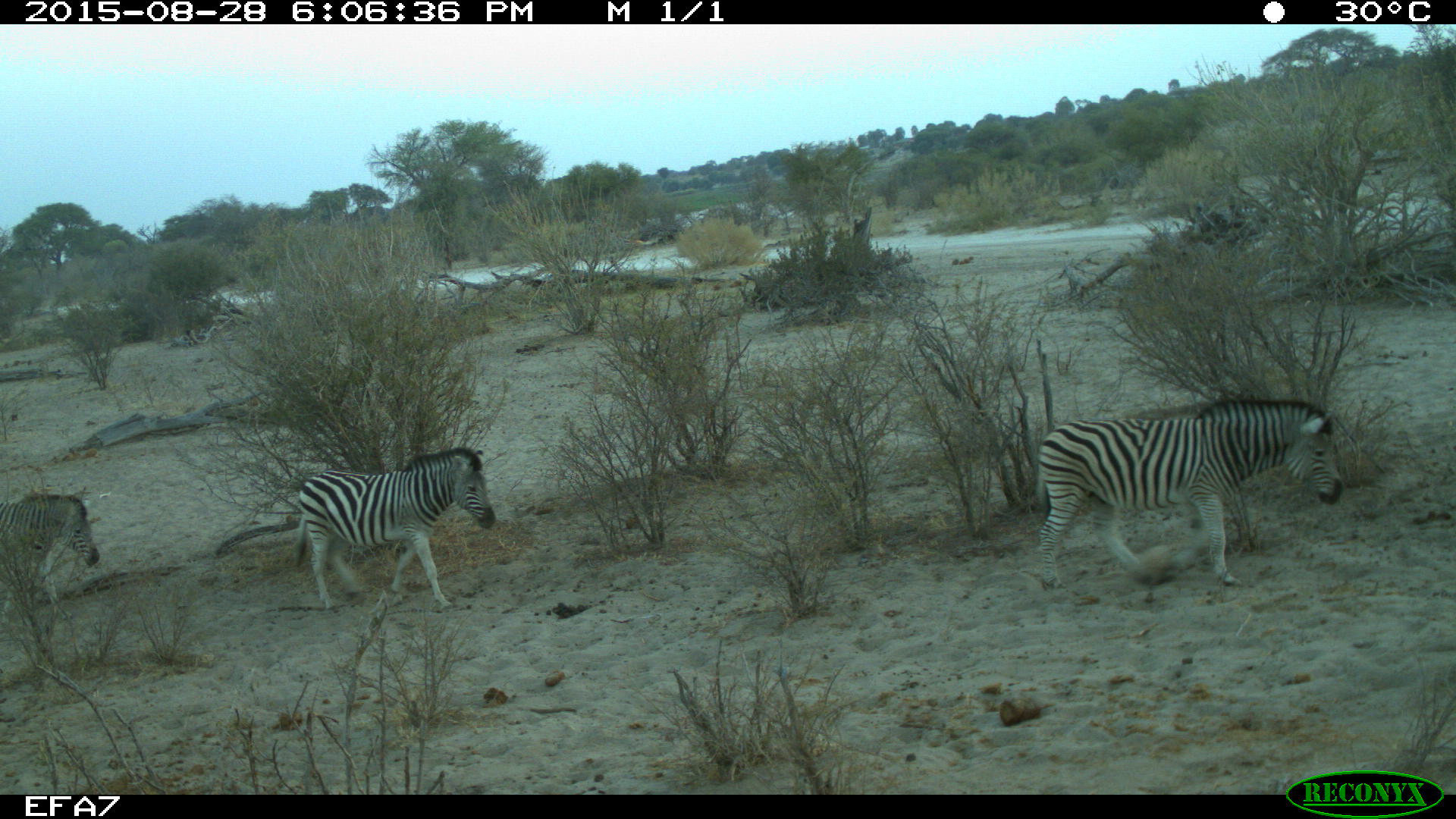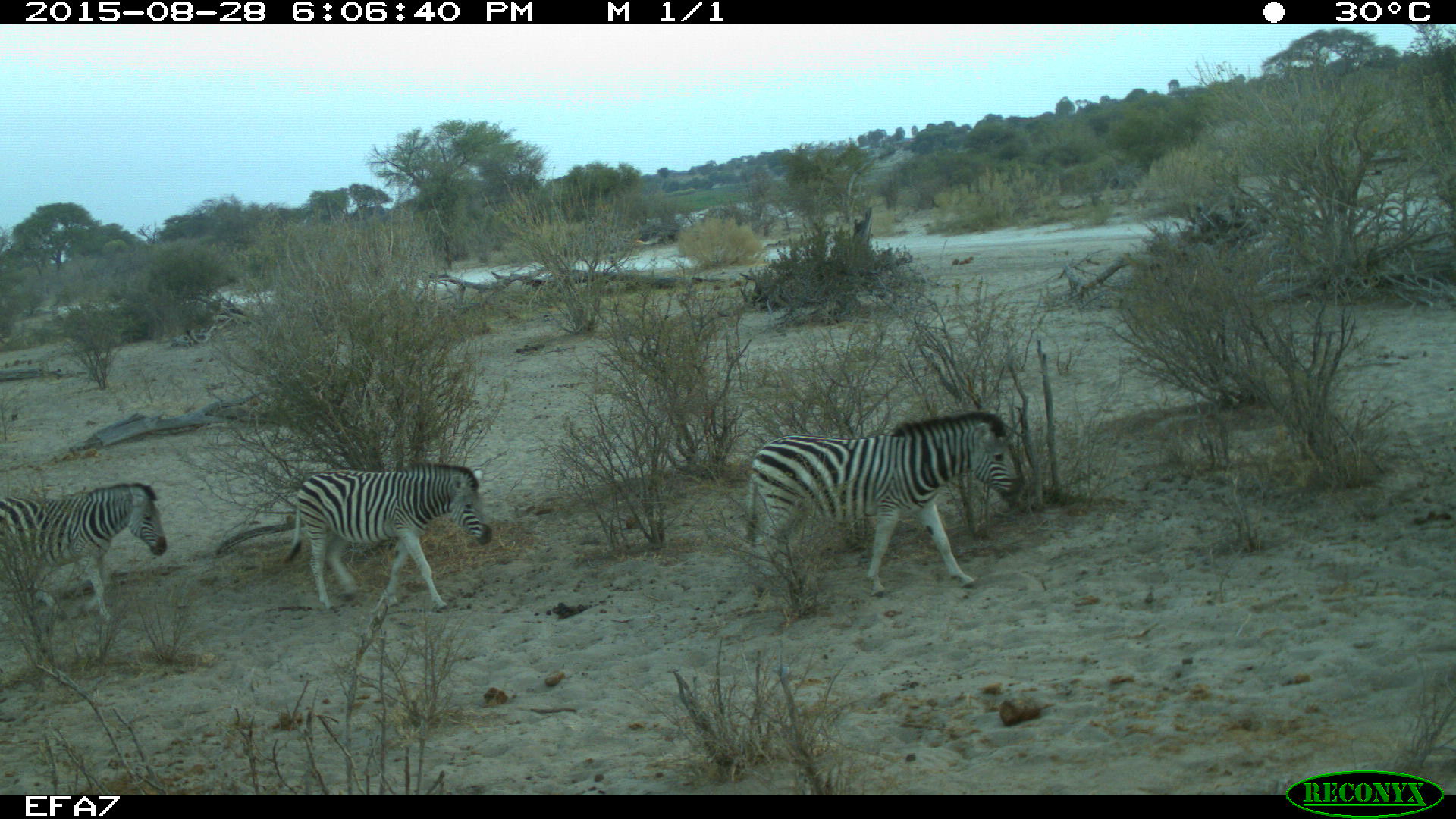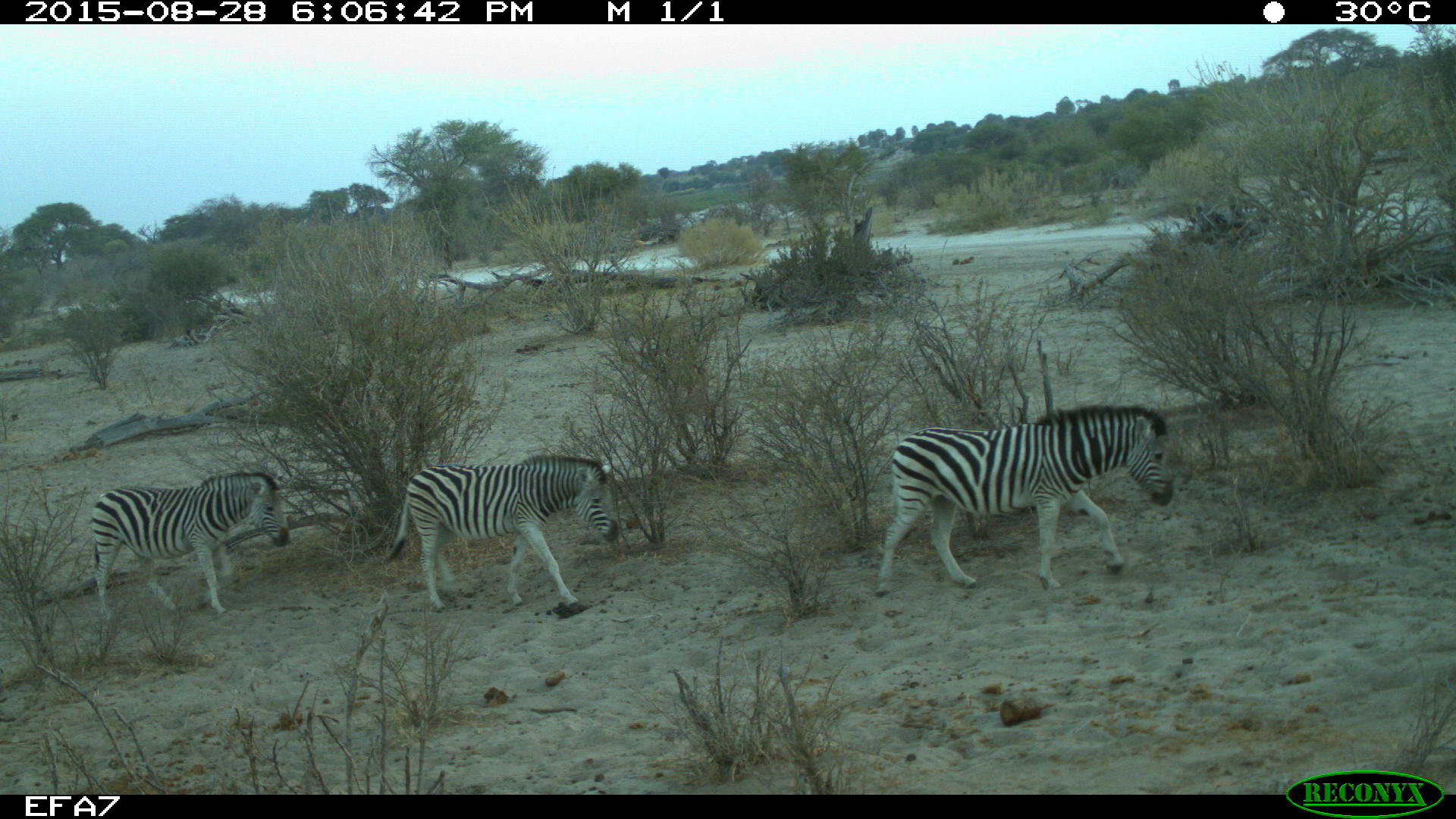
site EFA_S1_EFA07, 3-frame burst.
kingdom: Animalia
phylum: Chordata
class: Mammalia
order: Perissodactyla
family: Equidae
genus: Equus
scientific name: Equus quagga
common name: plains zebra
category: zebraplains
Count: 3.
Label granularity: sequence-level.